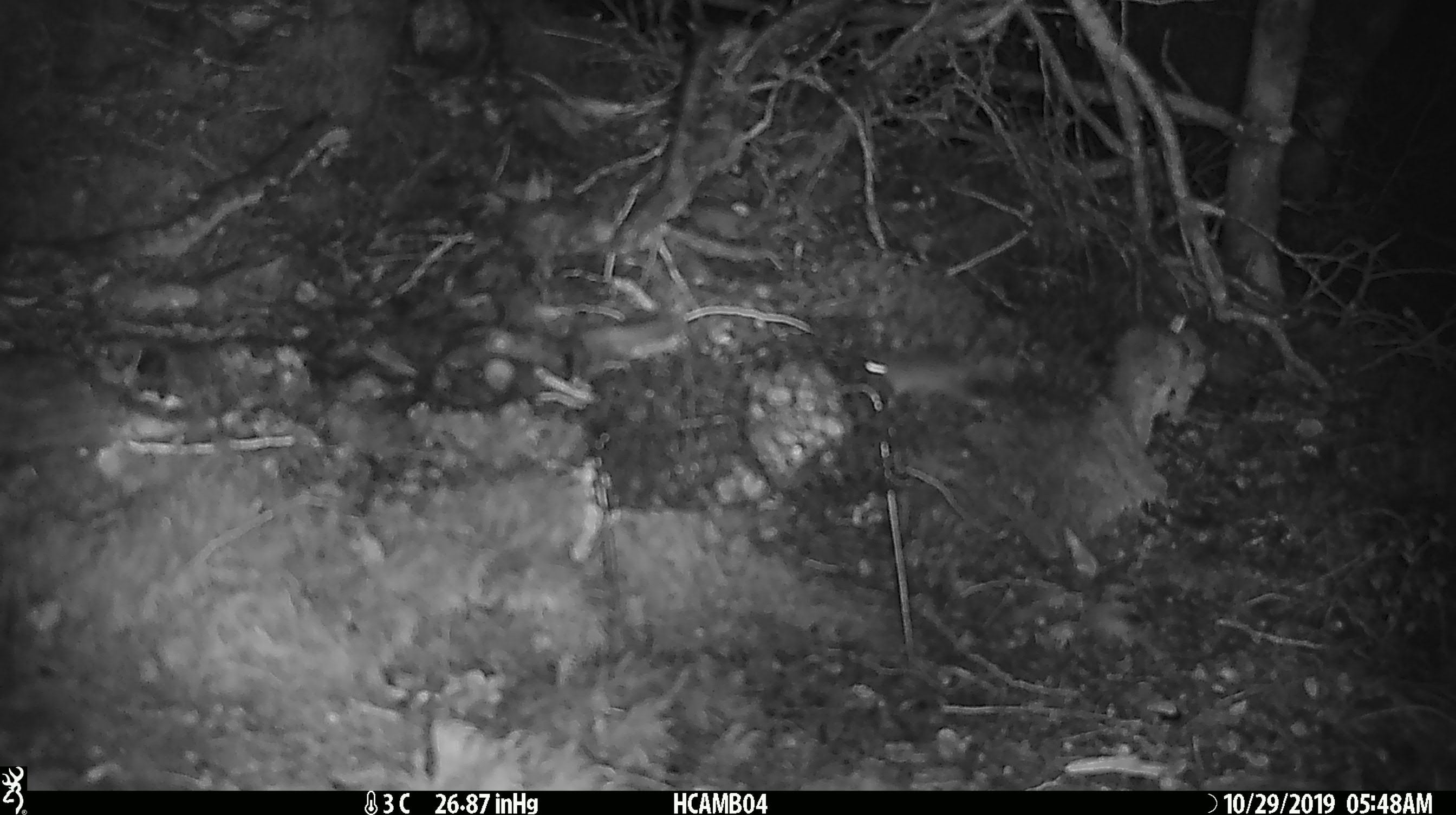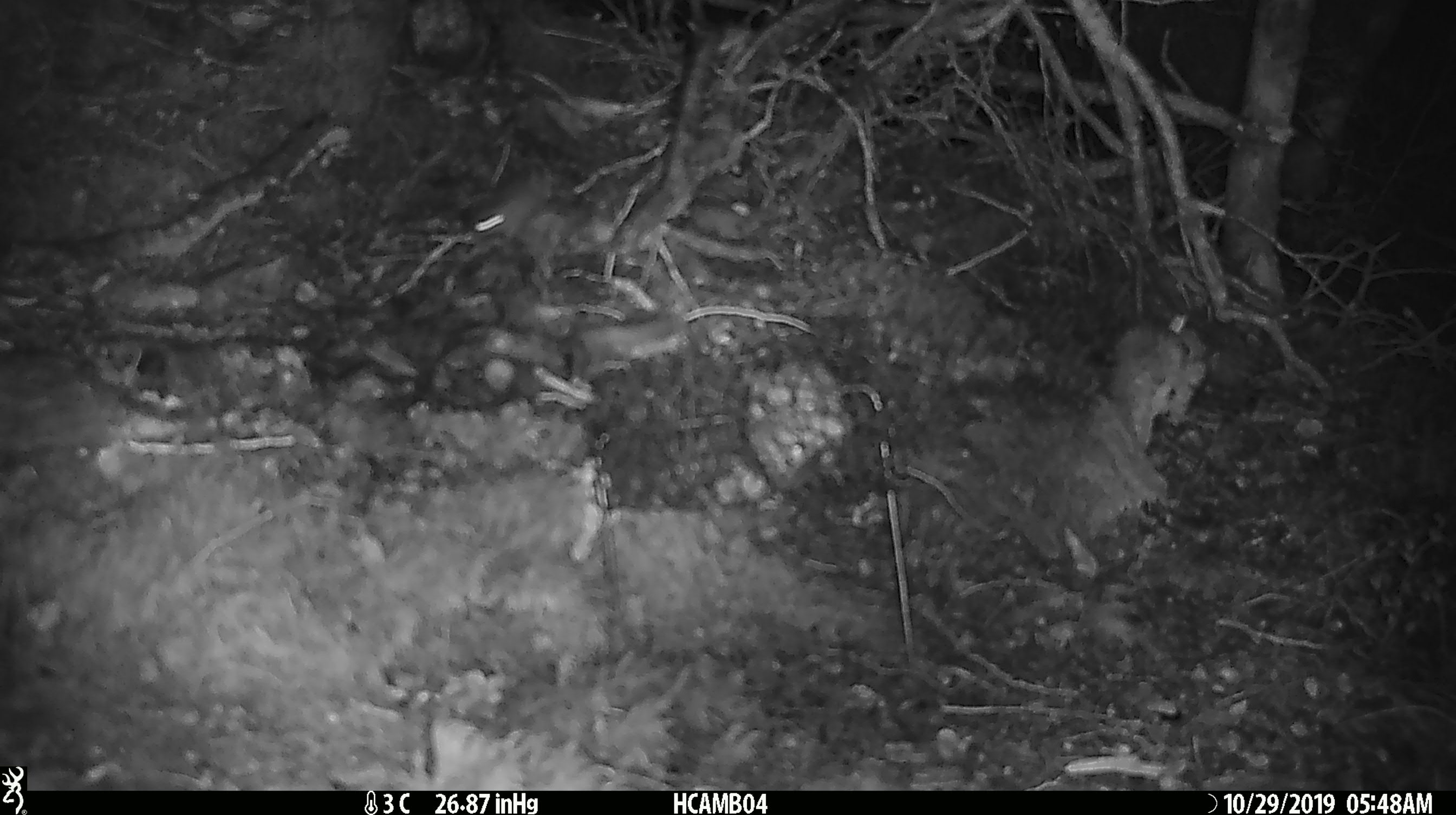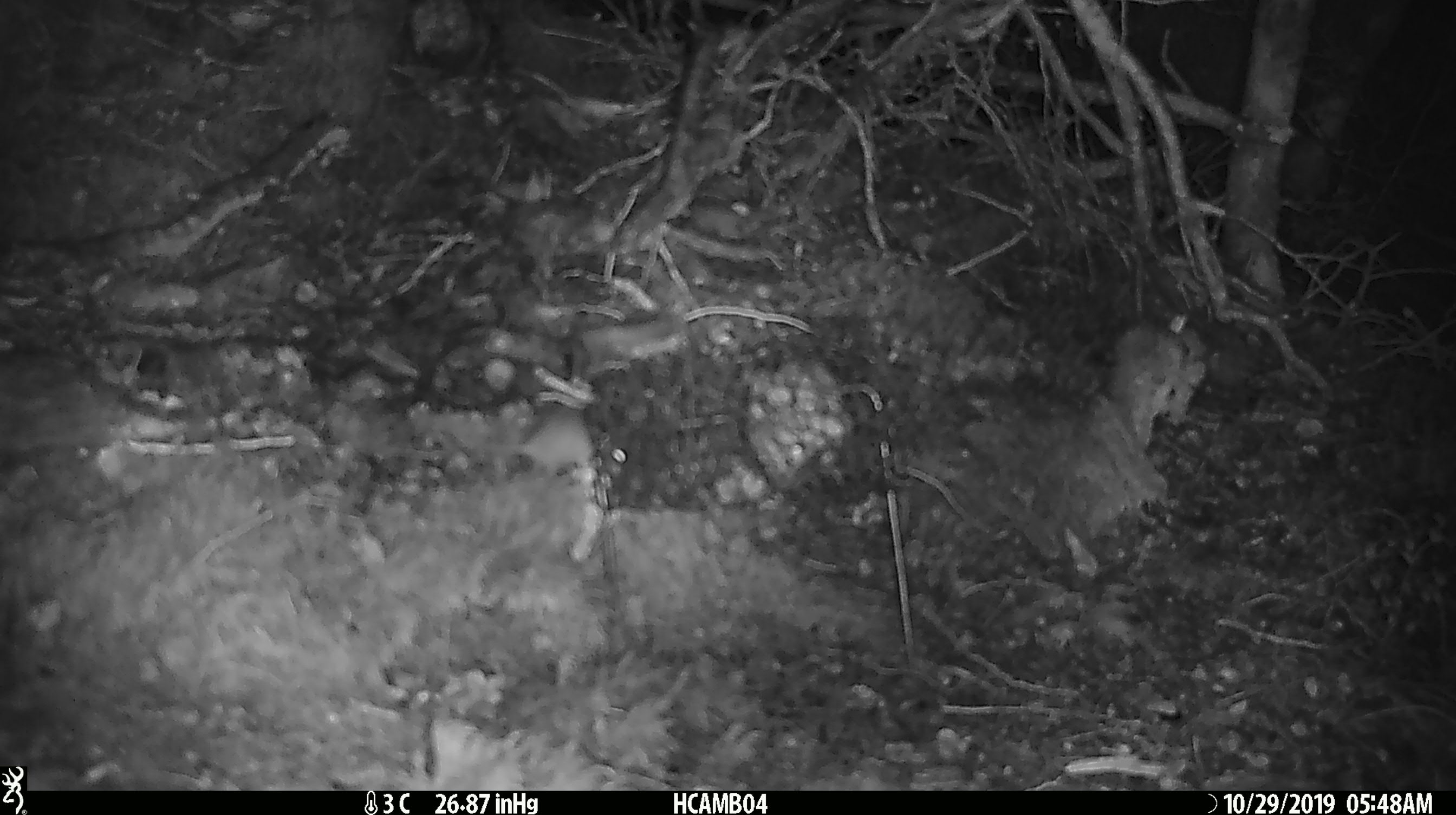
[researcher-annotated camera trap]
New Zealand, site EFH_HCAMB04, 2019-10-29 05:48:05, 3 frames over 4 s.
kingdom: Animalia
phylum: Chordata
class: Mammalia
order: Rodentia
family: Muridae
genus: Mus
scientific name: Mus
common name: mouse